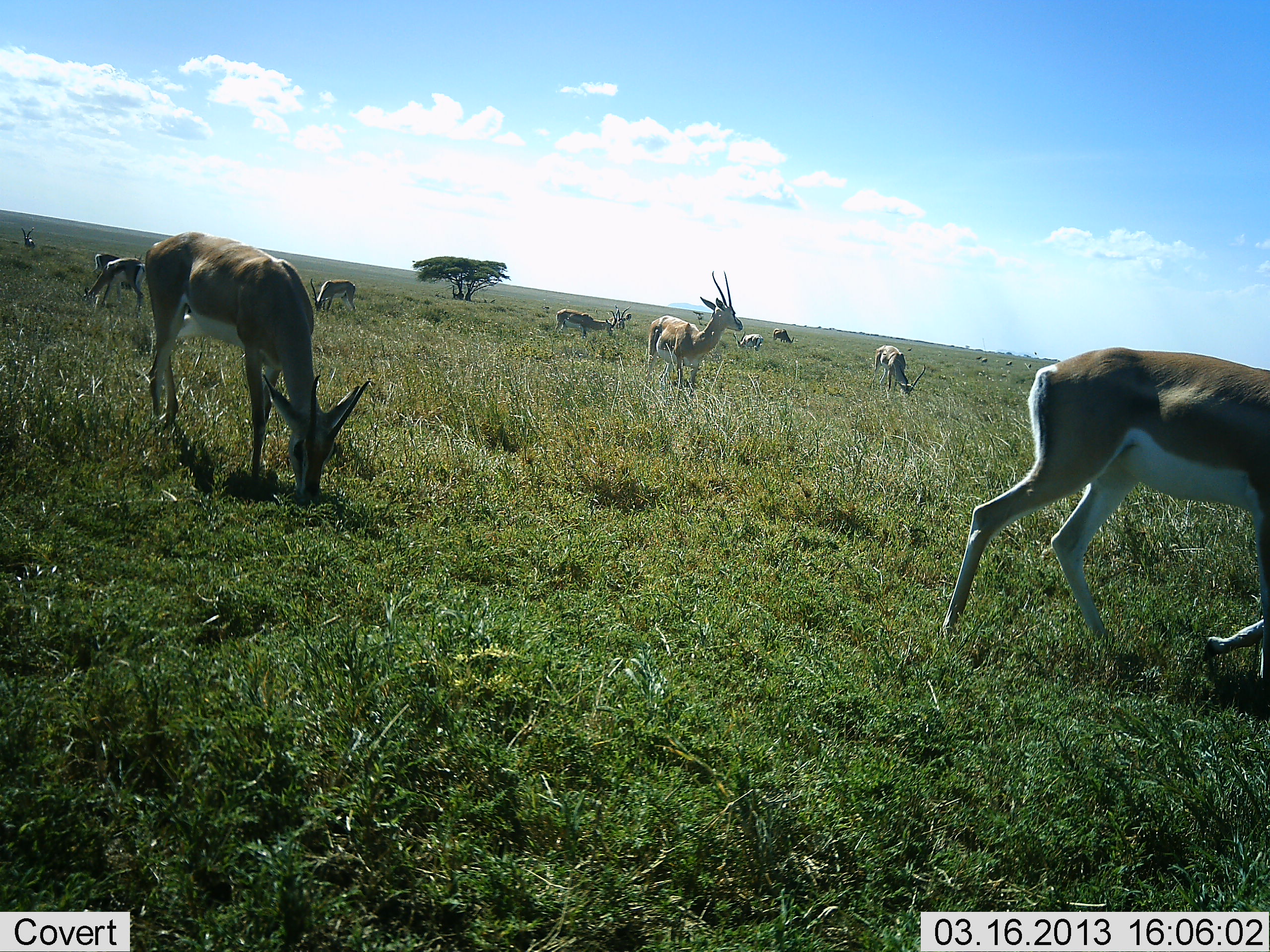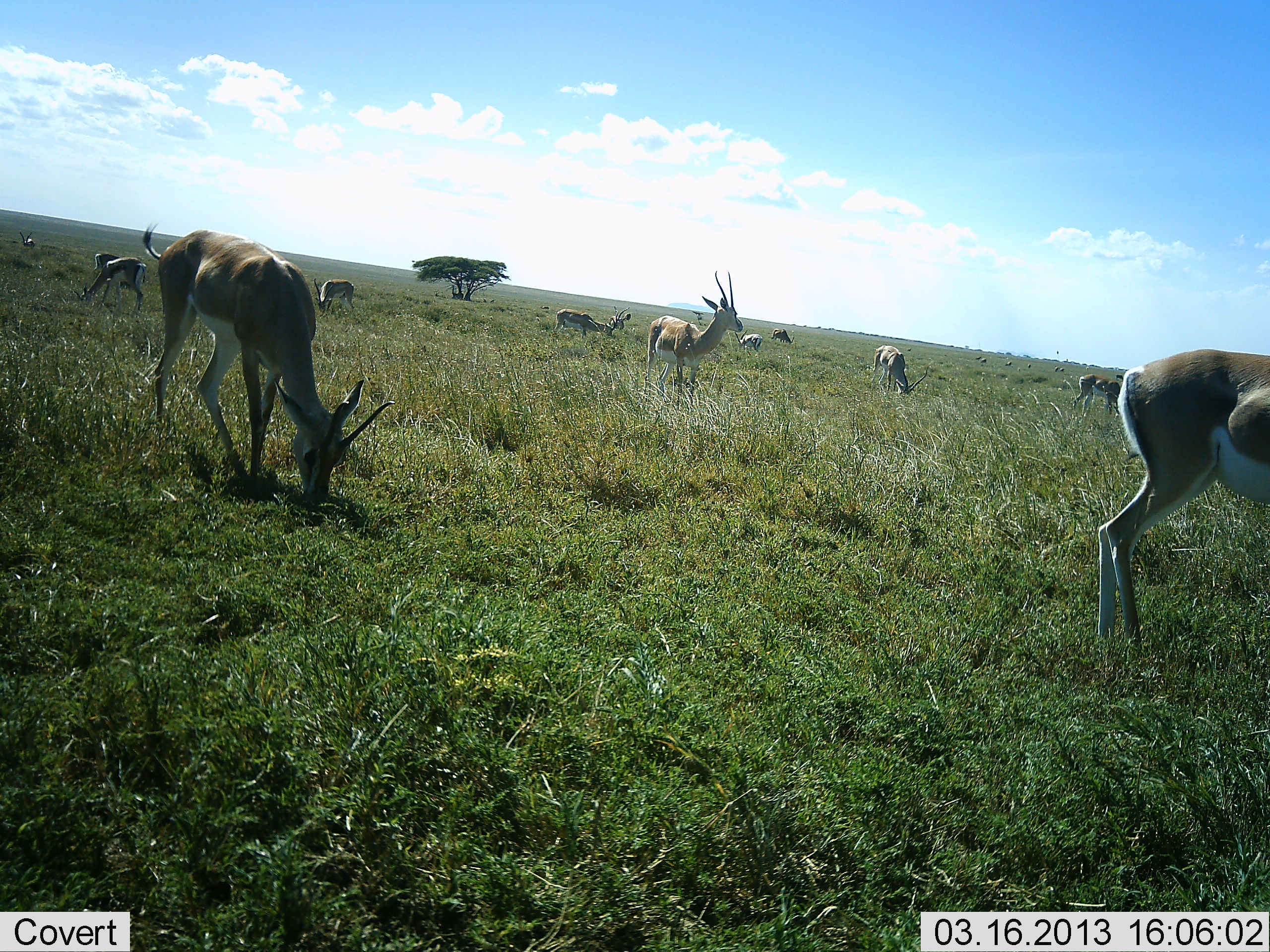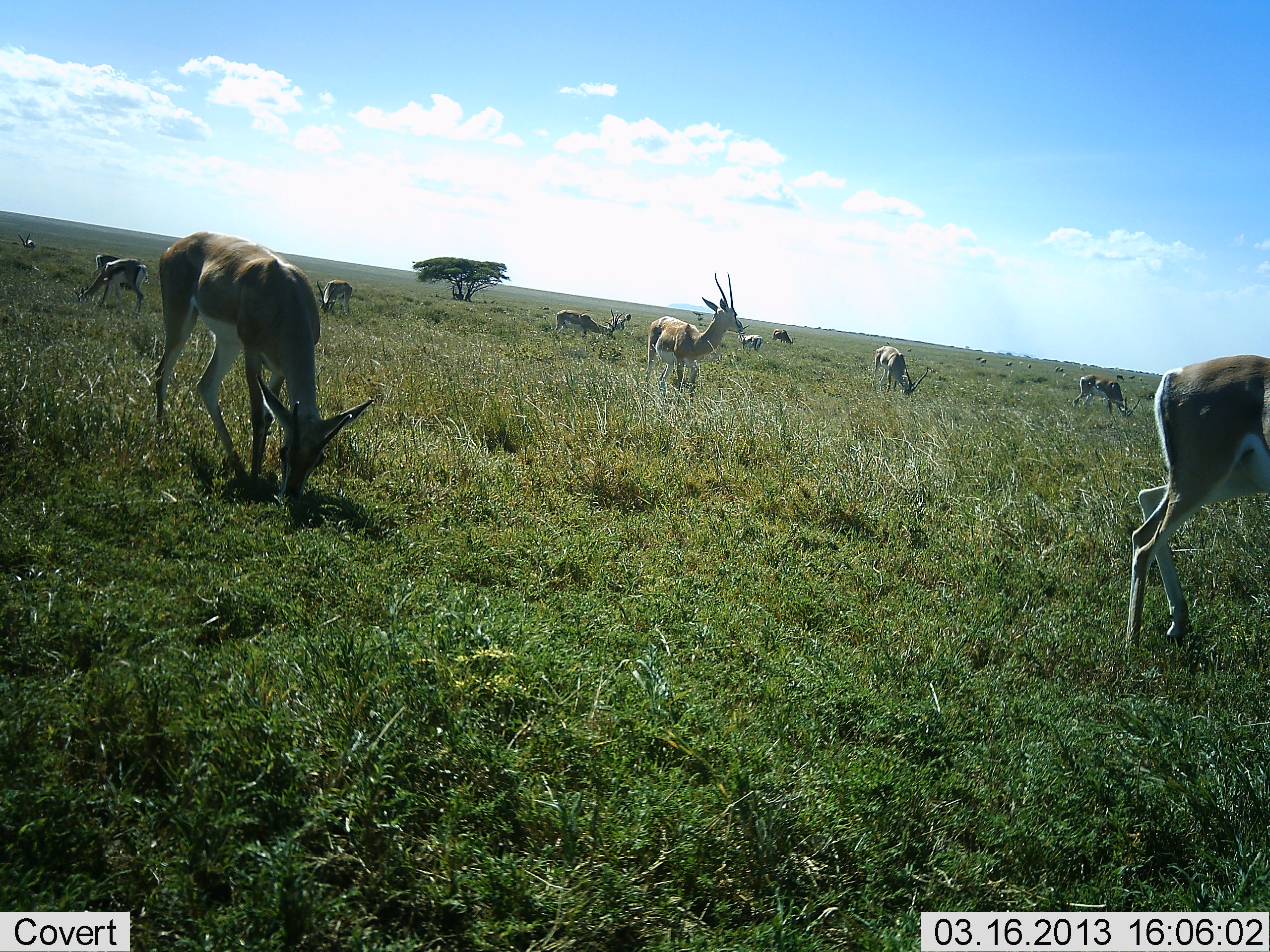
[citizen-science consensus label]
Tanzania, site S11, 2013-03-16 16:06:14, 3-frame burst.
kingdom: Animalia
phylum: Chordata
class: Mammalia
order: Artiodactyla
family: Bovidae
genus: Nanger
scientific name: Nanger granti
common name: grant's gazelle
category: gazellegrants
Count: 11-50.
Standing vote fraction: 71%.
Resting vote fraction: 0%.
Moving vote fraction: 43%.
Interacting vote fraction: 5%.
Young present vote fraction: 0%.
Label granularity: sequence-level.